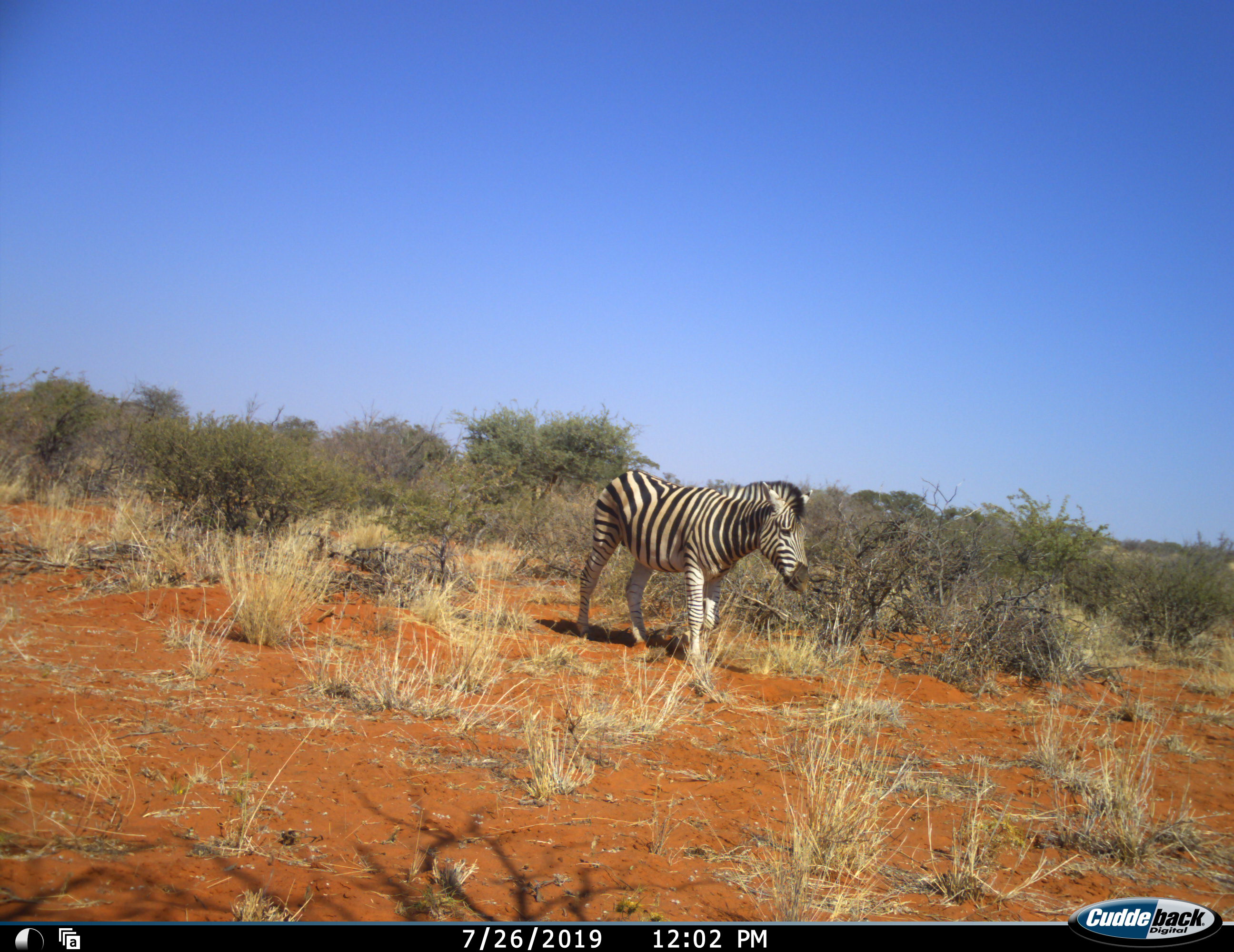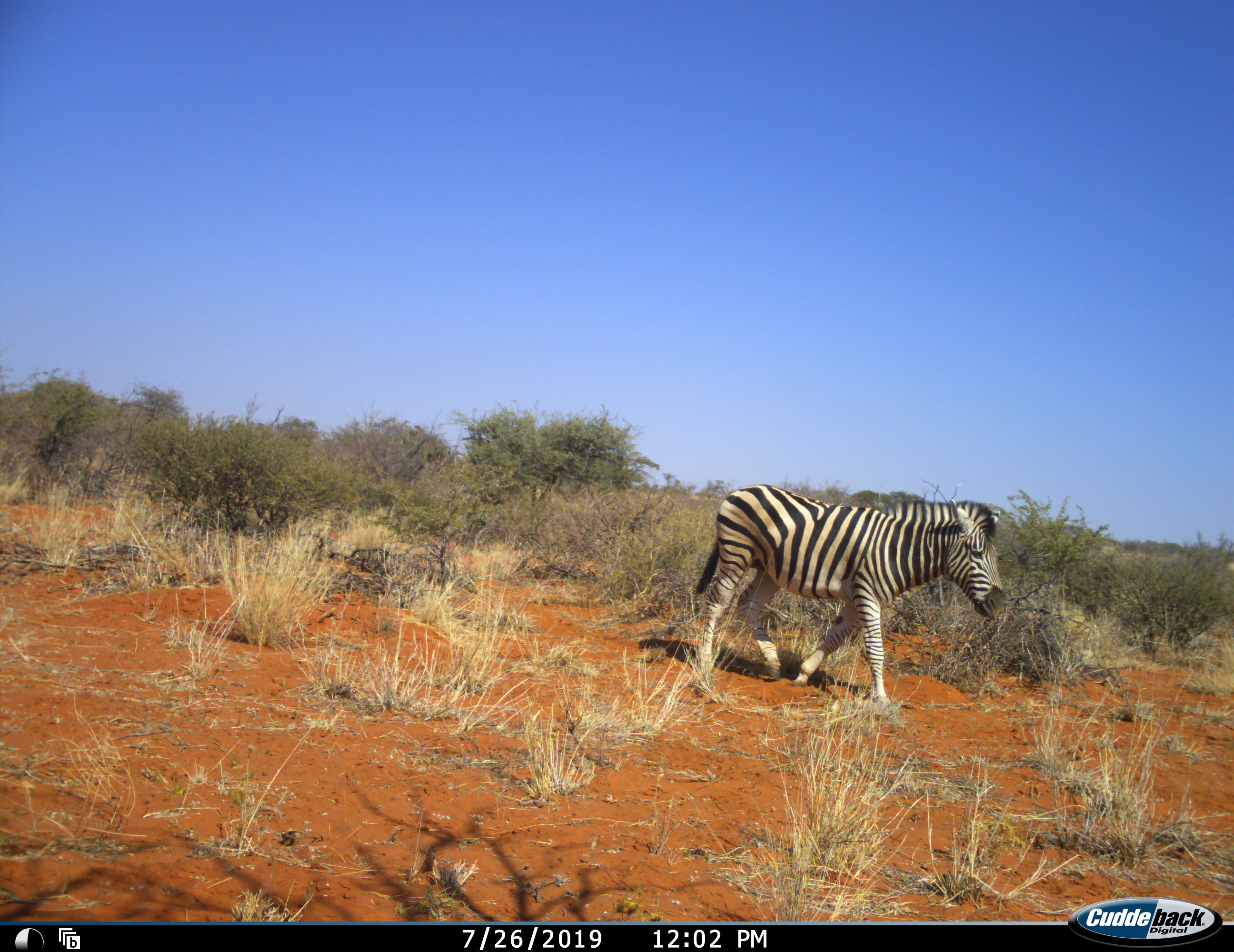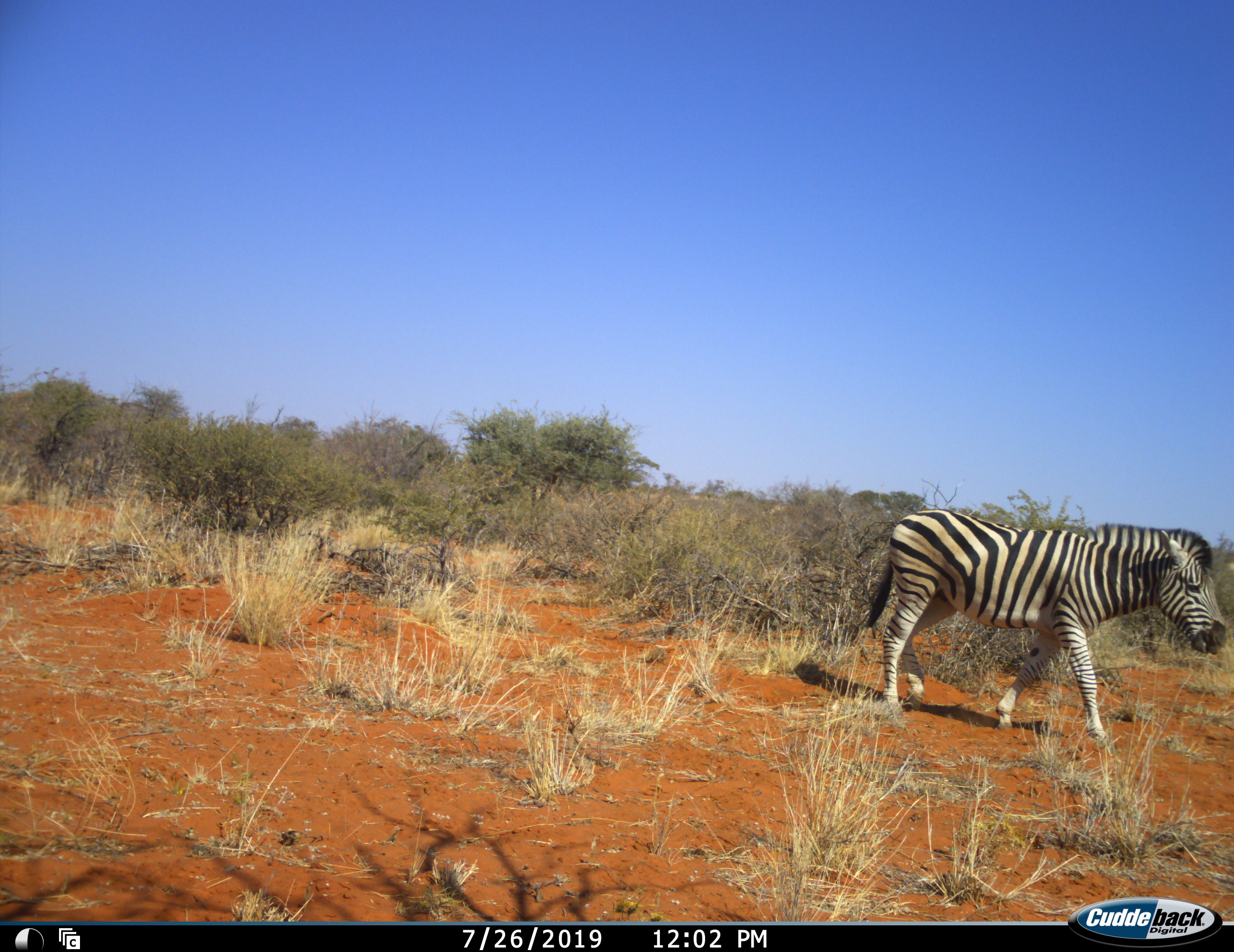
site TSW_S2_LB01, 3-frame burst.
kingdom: Animalia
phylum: Chordata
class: Mammalia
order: Perissodactyla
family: Equidae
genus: Equus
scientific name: Equus quagga burchellii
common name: burchell's zebra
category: zebraburchells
Zebraburchells (burchell's zebra) (Equus quagga burchellii), count 1. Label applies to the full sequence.